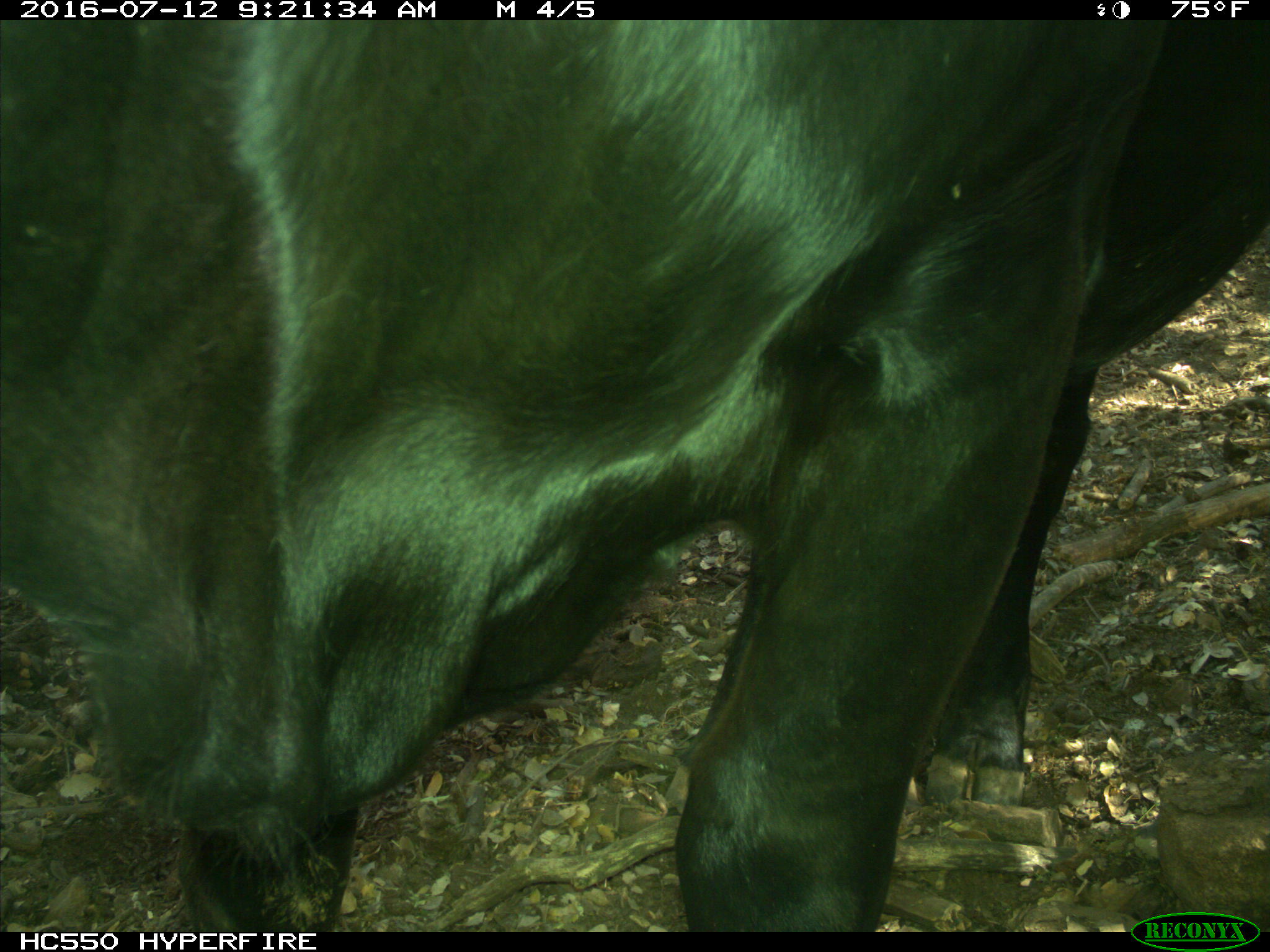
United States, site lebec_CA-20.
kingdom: Animalia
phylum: Chordata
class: Mammalia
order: Artiodactyla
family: Bovidae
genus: Bos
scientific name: Bos taurus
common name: domestic cow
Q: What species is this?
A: Bos taurus (domestic cow).